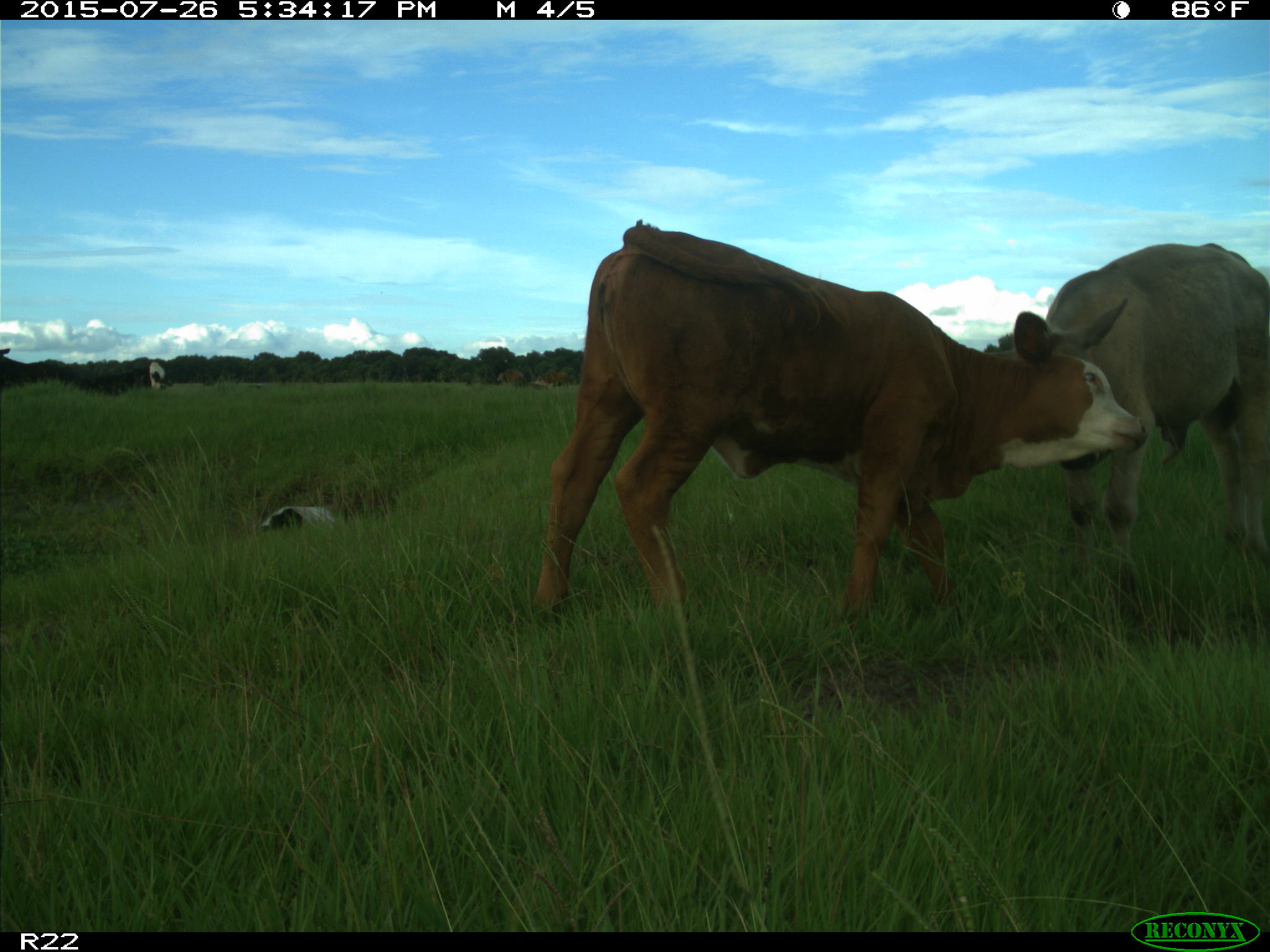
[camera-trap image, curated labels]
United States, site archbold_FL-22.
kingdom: Animalia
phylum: Chordata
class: Mammalia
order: Artiodactyla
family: Bovidae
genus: Bos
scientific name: Bos taurus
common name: domestic cow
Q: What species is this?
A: Bos taurus (domestic cow).